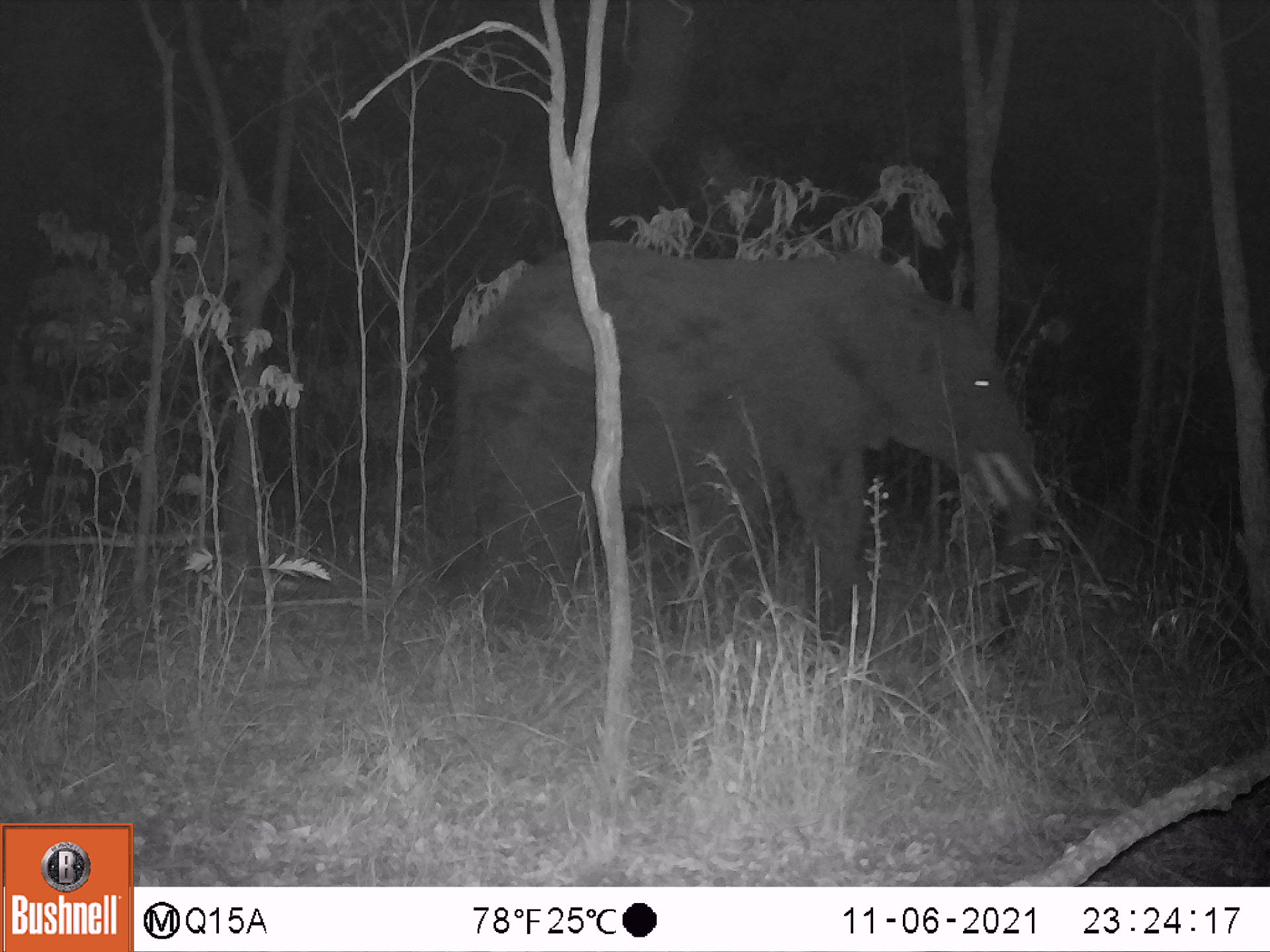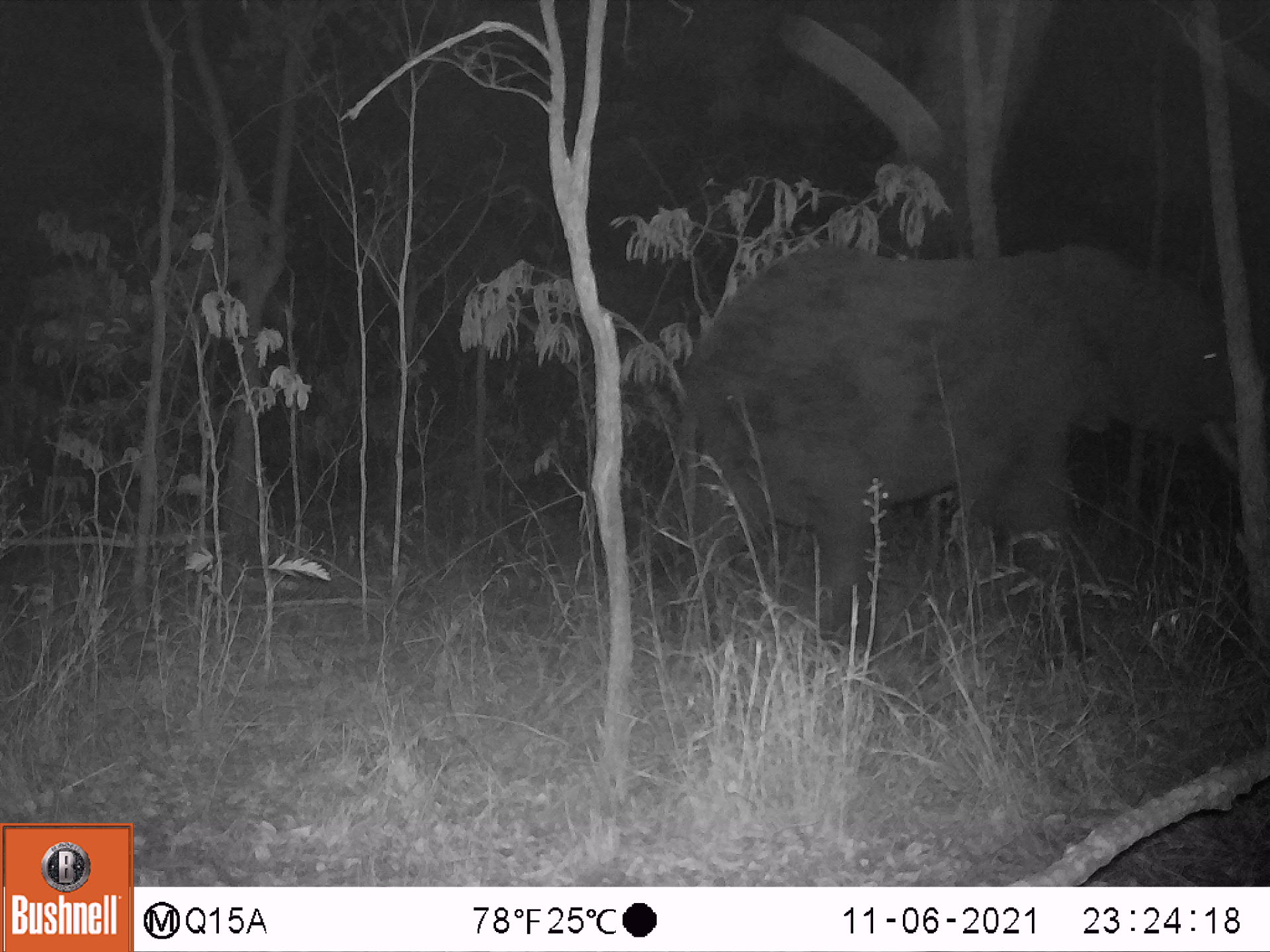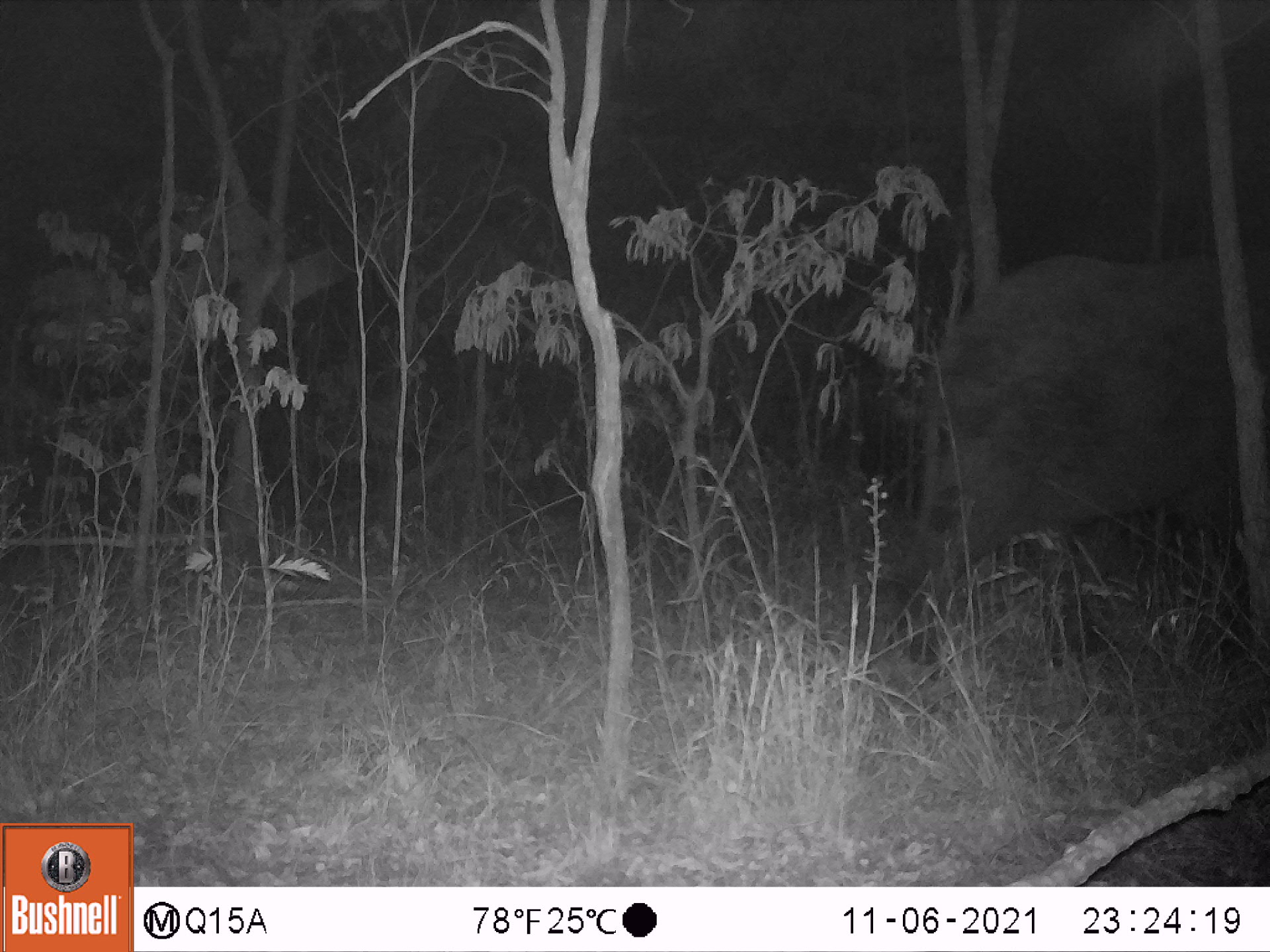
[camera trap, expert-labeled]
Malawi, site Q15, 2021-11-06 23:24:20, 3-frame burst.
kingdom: Animalia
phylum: Chordata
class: Mammalia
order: Proboscidea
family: Elephantidae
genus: Loxodonta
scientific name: Loxodonta africana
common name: african savanna elephant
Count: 1.